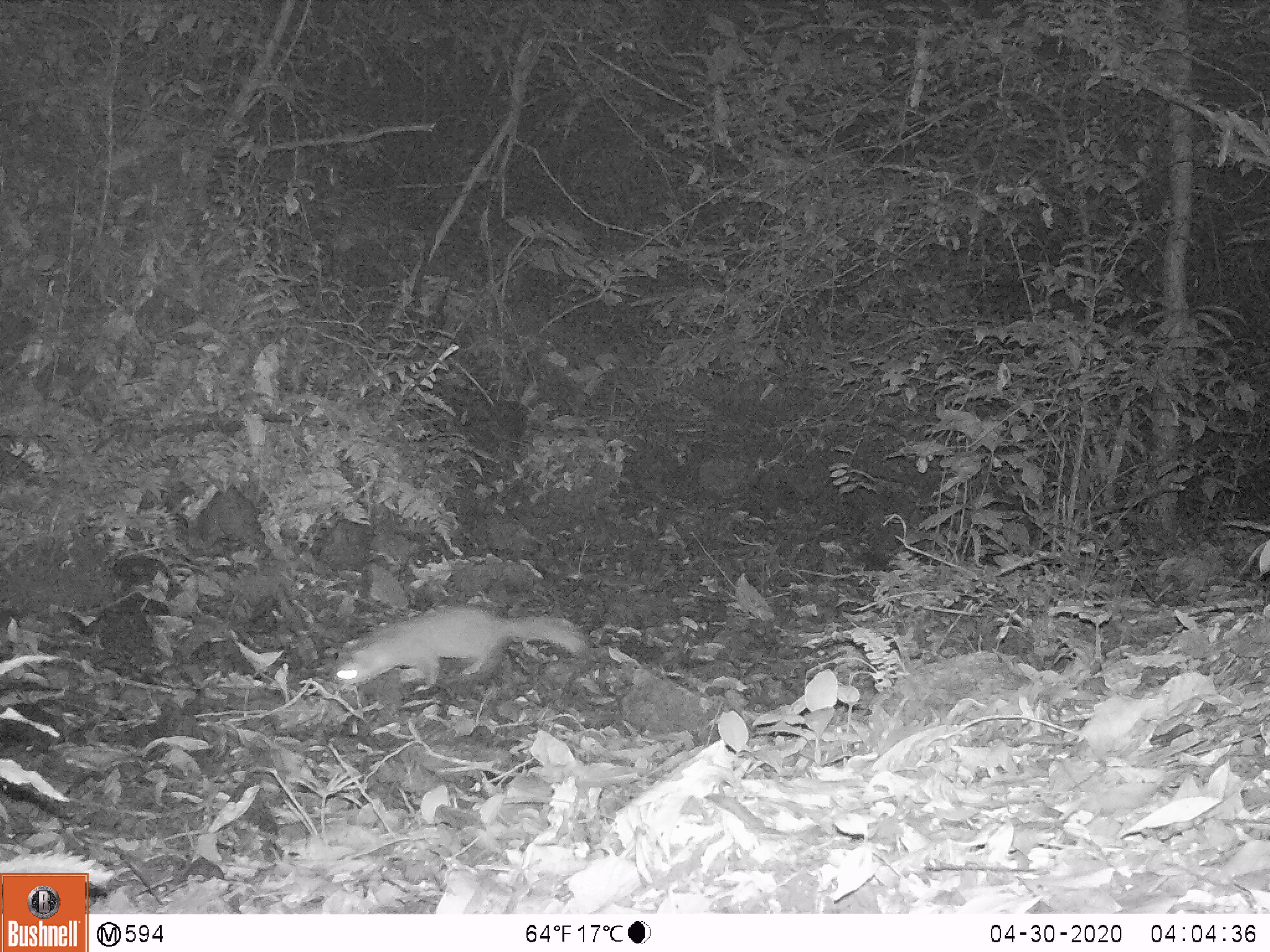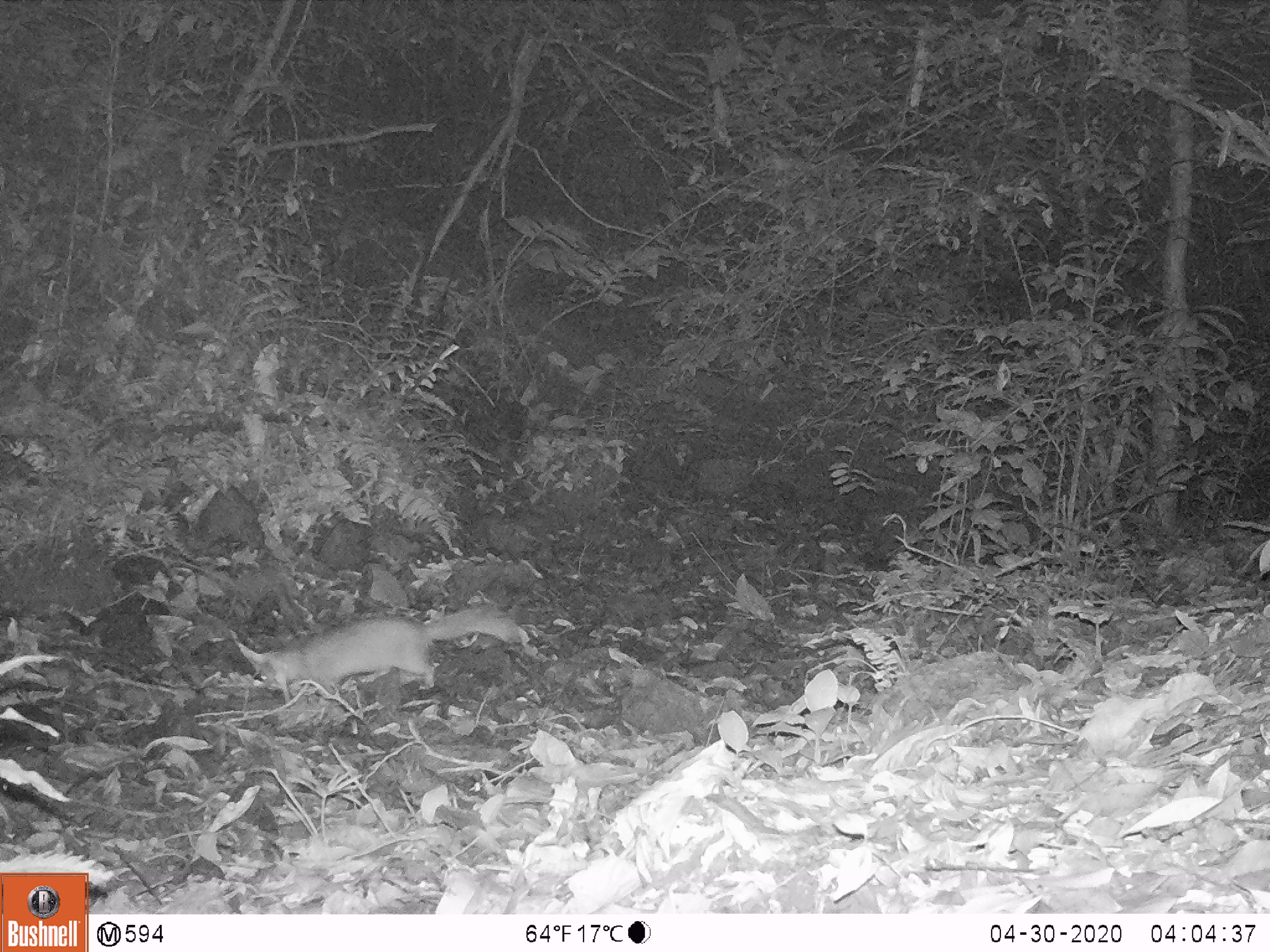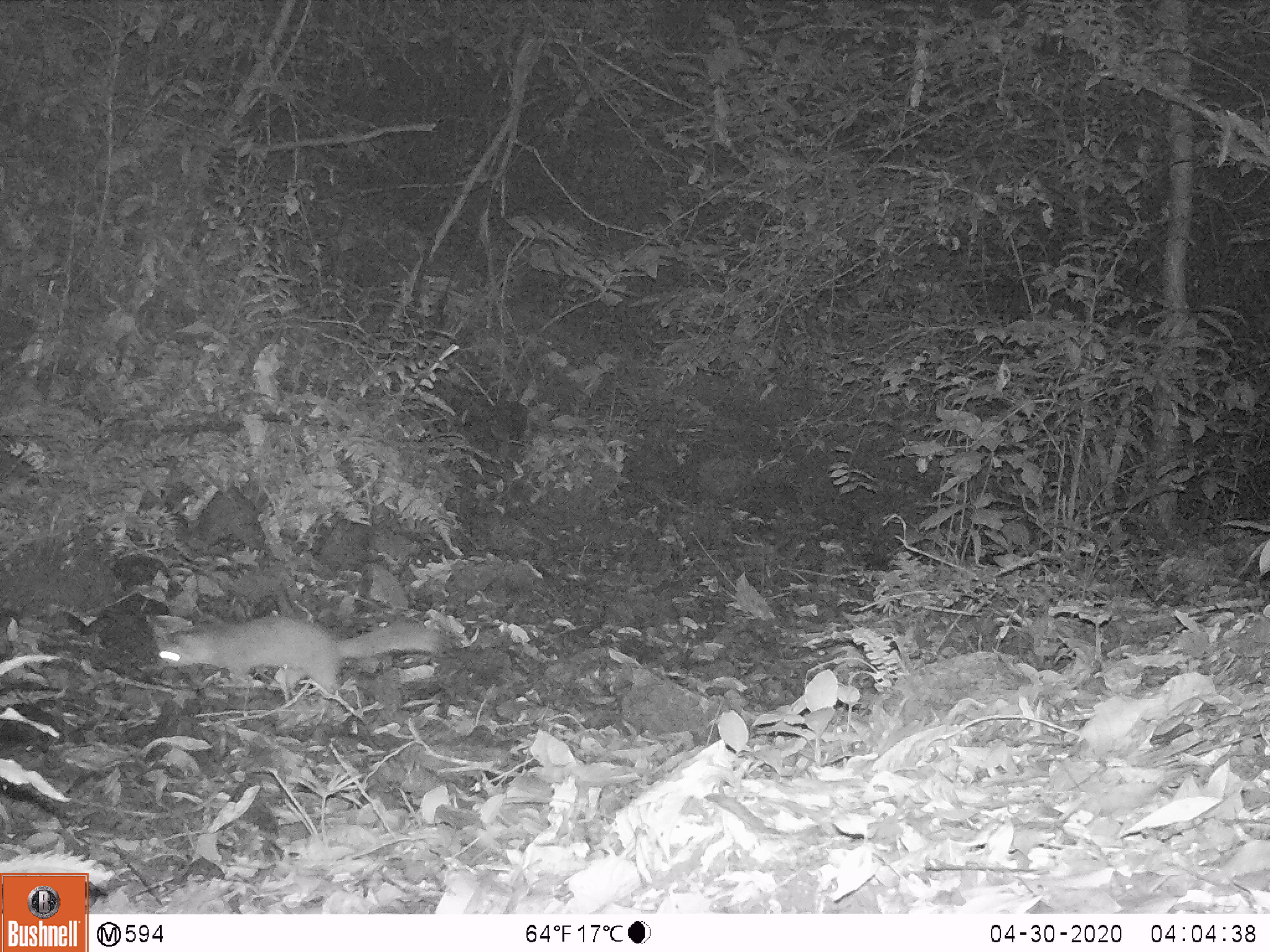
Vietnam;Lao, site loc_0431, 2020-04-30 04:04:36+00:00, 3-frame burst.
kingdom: Animalia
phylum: Chordata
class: Mammalia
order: Carnivora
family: Mustelidae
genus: Melogale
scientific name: Melogale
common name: ferret badger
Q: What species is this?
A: Ferret badger (Melogale).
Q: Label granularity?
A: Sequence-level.